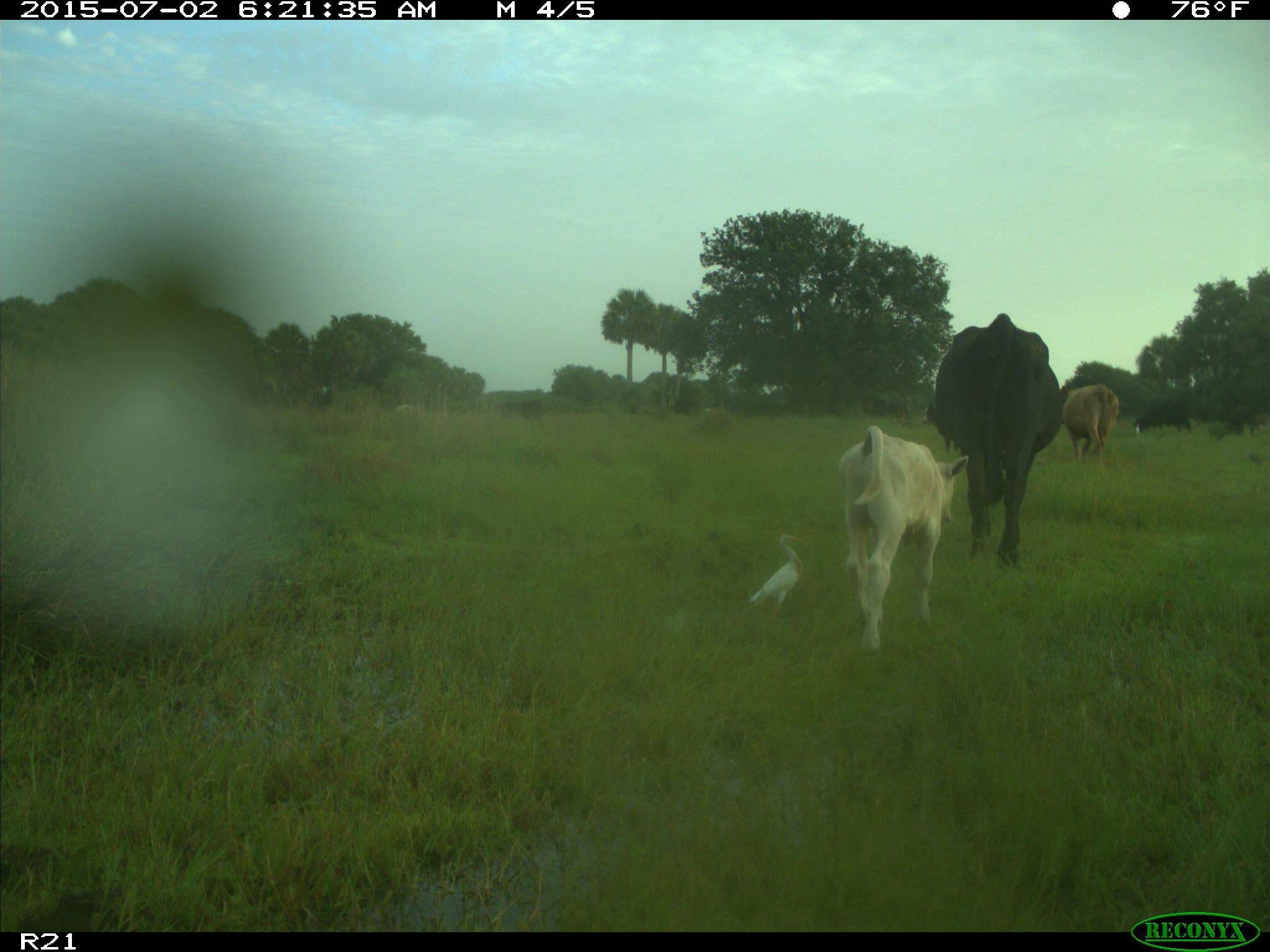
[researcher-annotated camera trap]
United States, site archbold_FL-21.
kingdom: Animalia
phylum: Chordata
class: Mammalia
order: Artiodactyla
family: Bovidae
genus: Bos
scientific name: Bos taurus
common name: domestic cow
Bos taurus (domestic cow).